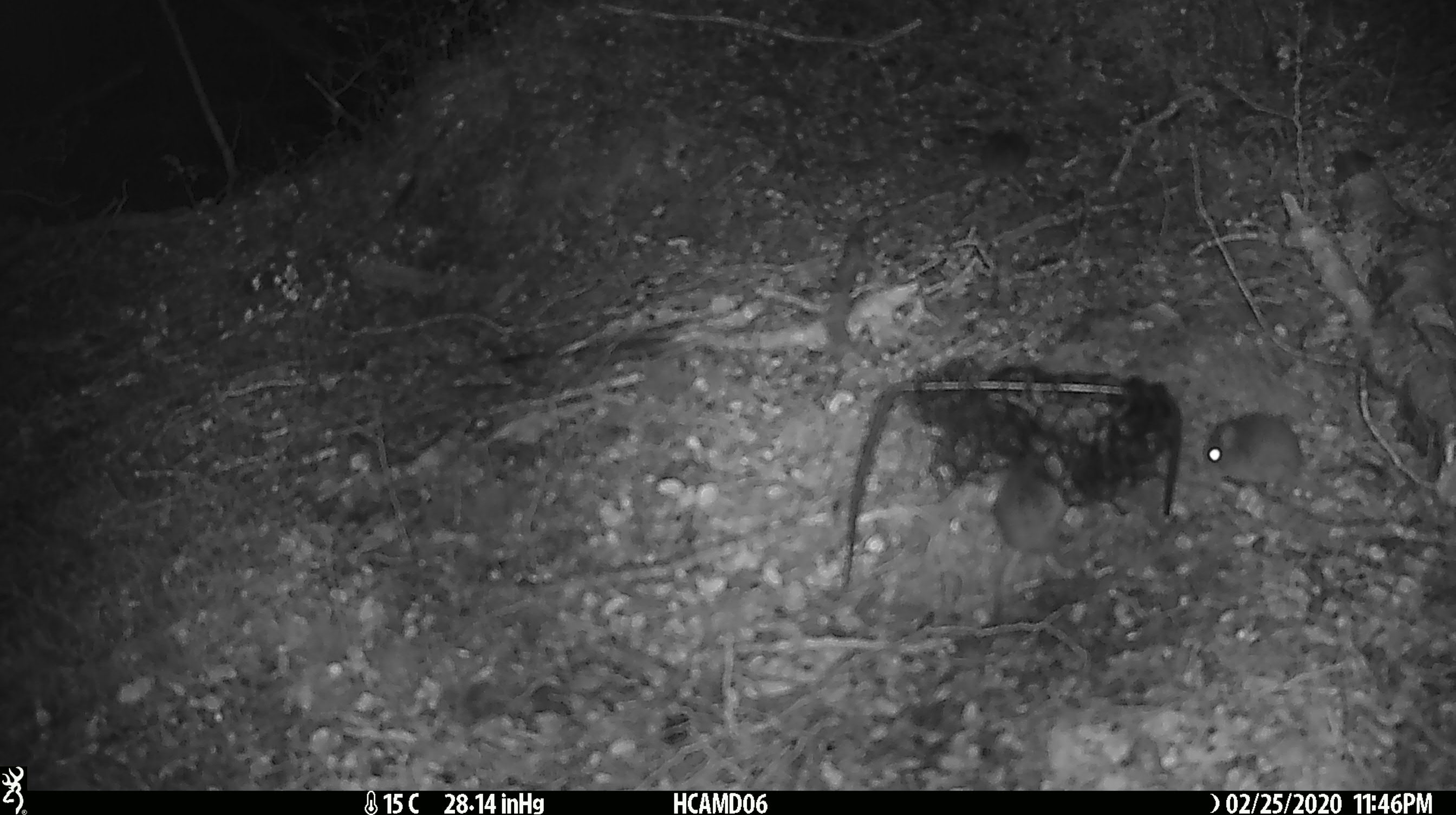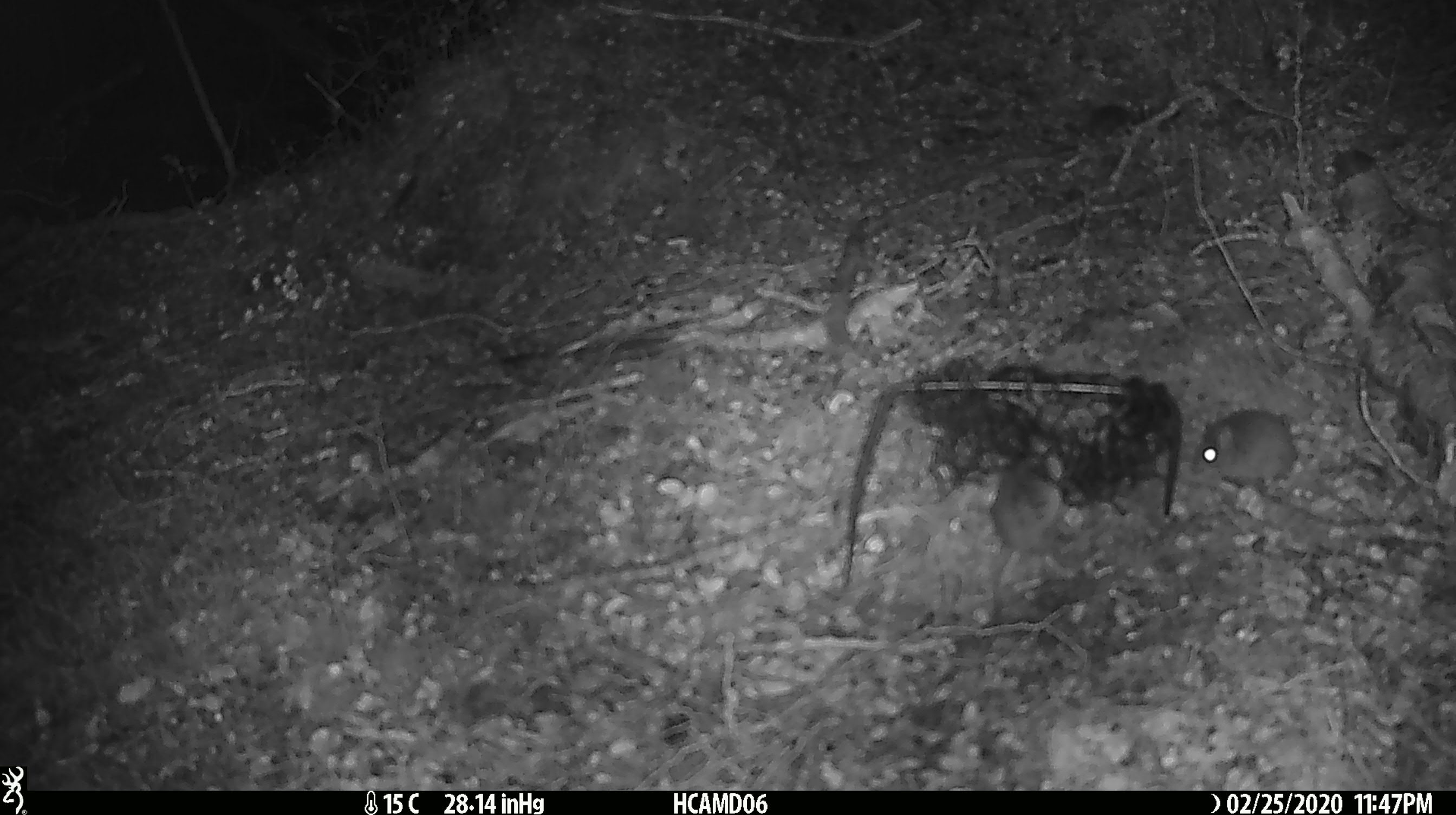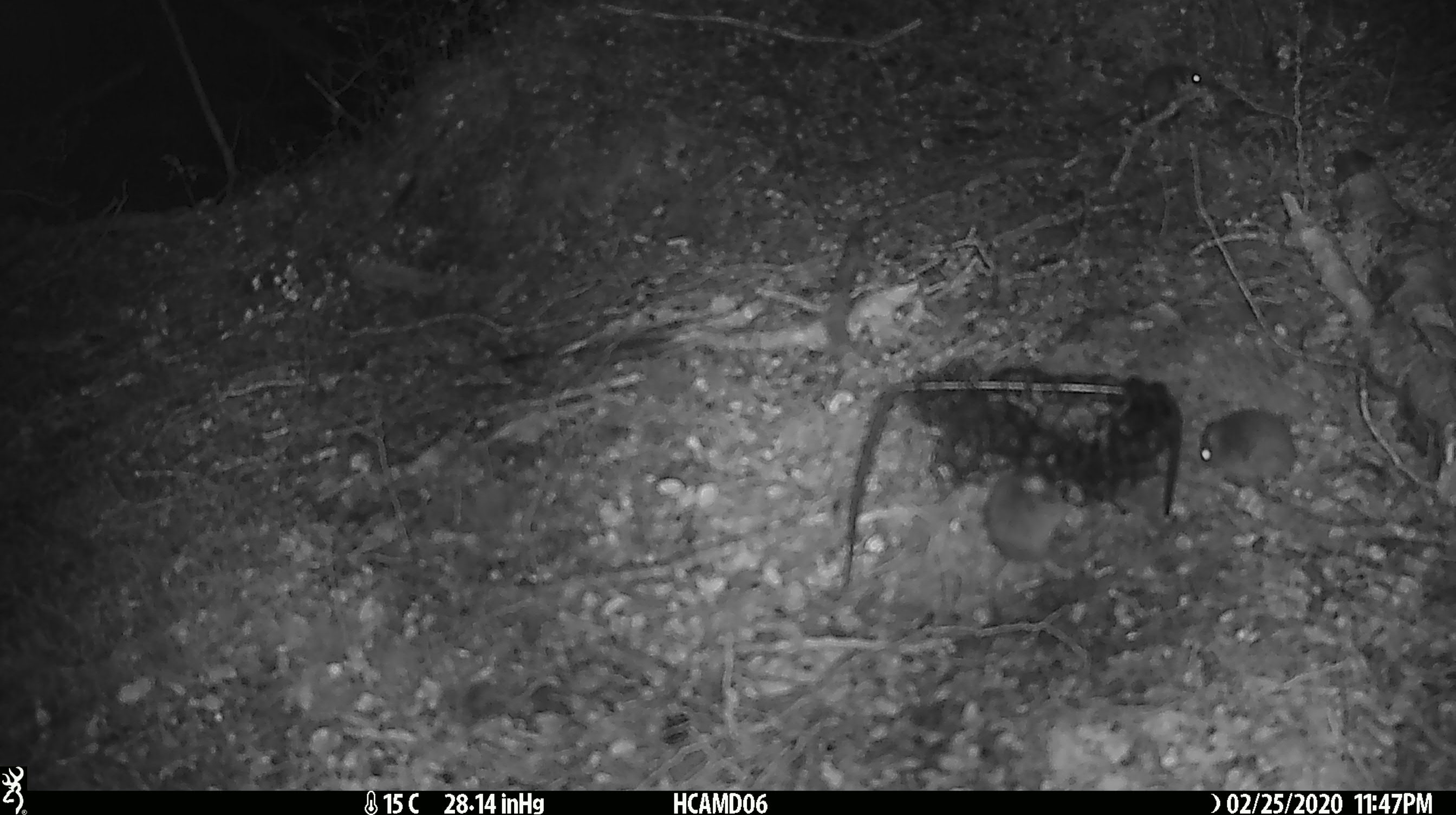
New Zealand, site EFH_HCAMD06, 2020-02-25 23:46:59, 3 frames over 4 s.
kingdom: Animalia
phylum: Chordata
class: Mammalia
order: Rodentia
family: Muridae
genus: Mus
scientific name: Mus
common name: mouse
Mouse (Mus).